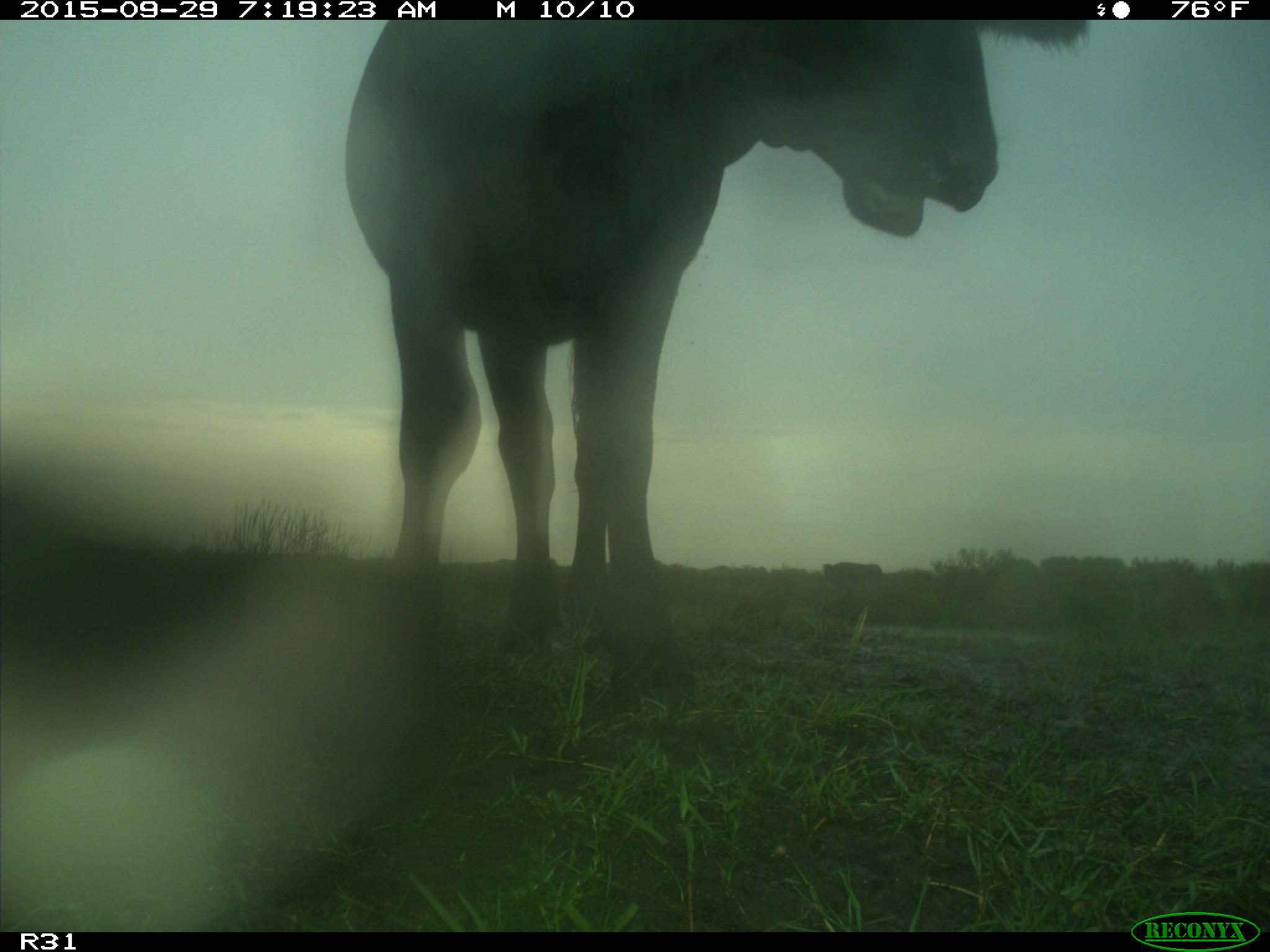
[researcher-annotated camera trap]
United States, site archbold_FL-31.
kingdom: Animalia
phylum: Chordata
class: Mammalia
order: Artiodactyla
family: Bovidae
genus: Bos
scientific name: Bos taurus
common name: domestic cow